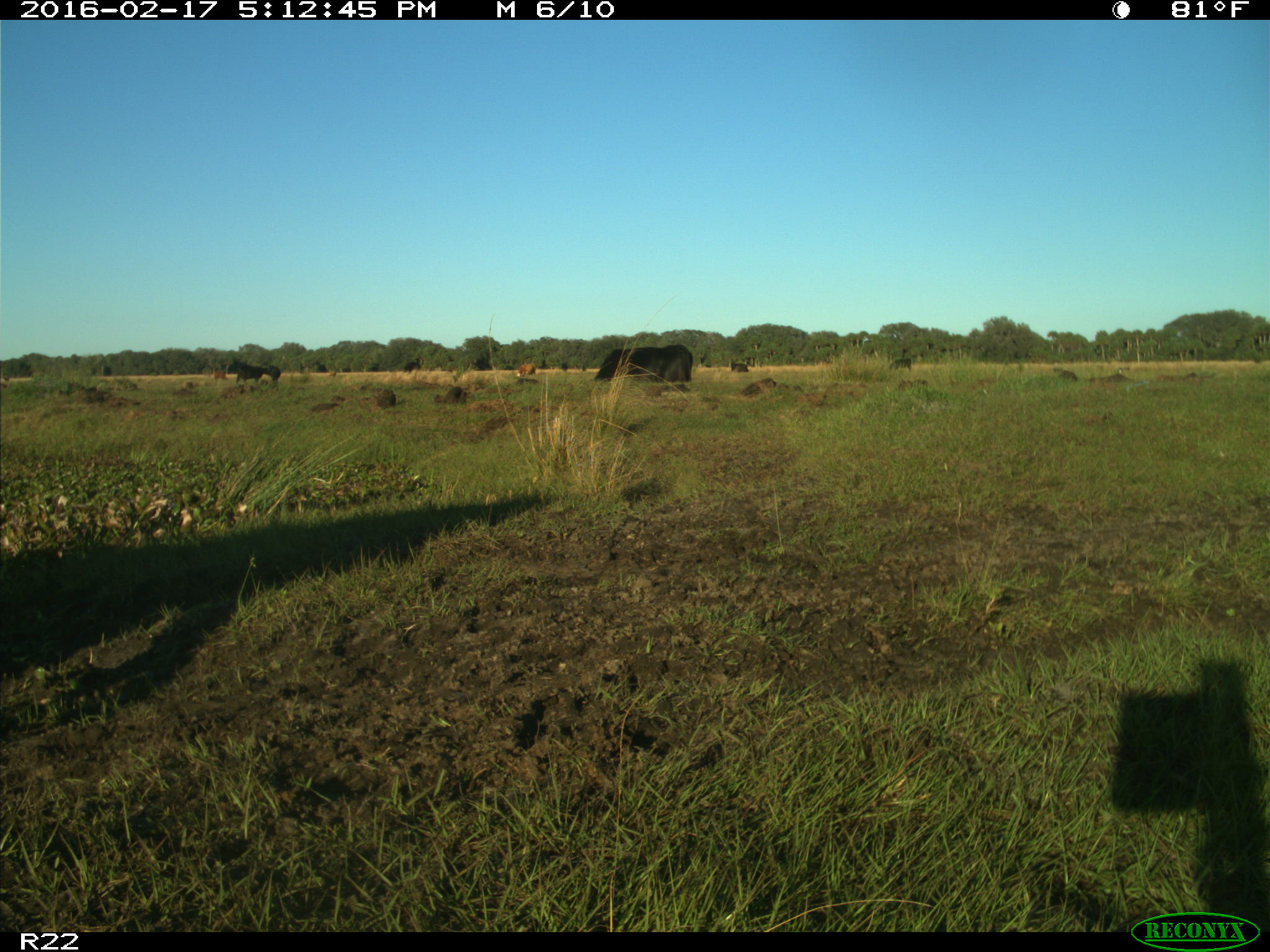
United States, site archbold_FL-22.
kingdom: Animalia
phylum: Chordata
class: Mammalia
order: Artiodactyla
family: Bovidae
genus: Bos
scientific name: Bos taurus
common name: domestic cow